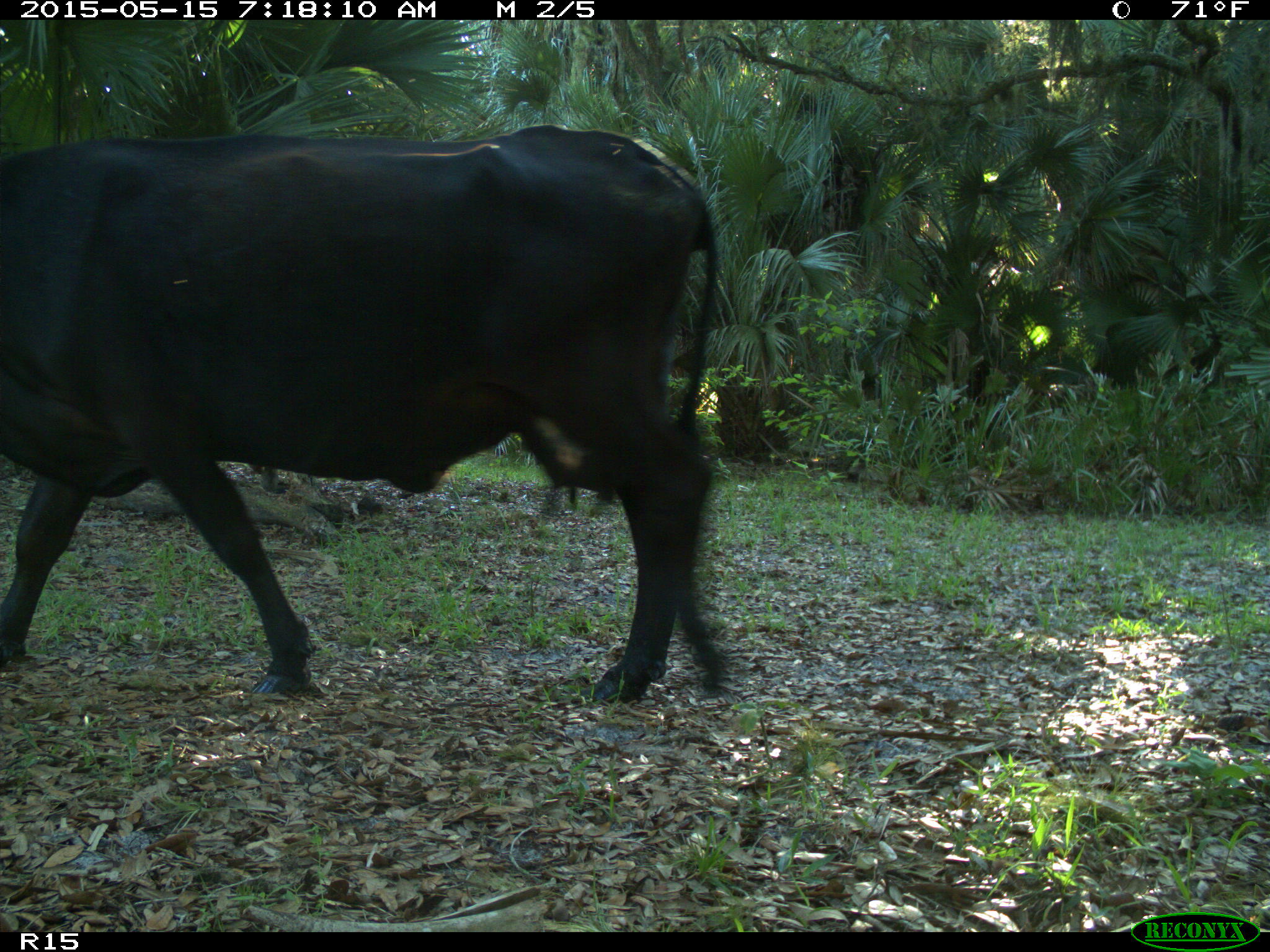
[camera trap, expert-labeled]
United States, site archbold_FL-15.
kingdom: Animalia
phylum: Chordata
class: Mammalia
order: Artiodactyla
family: Bovidae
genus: Bos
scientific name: Bos taurus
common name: domestic cow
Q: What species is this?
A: Bos taurus (domestic cow).